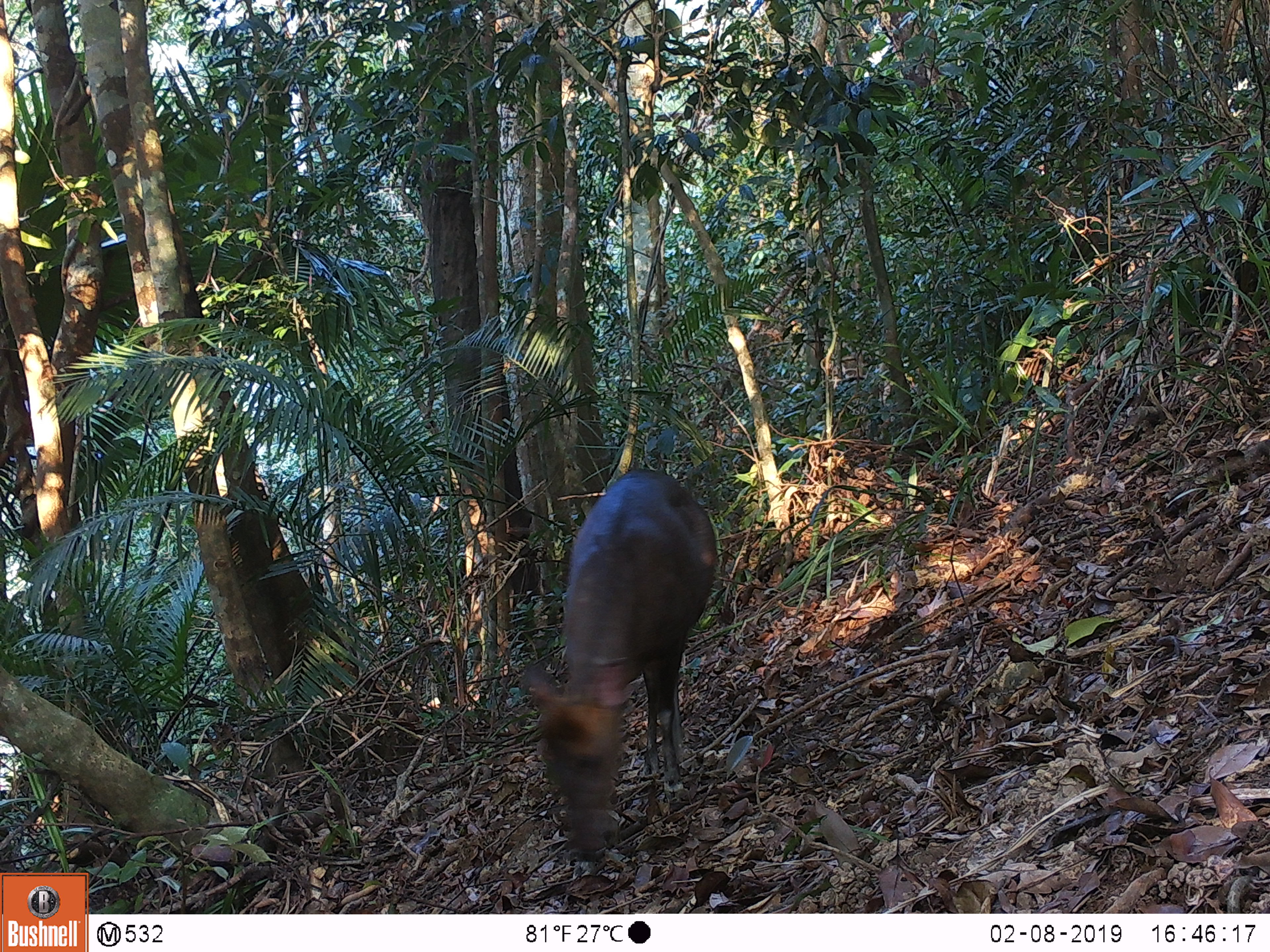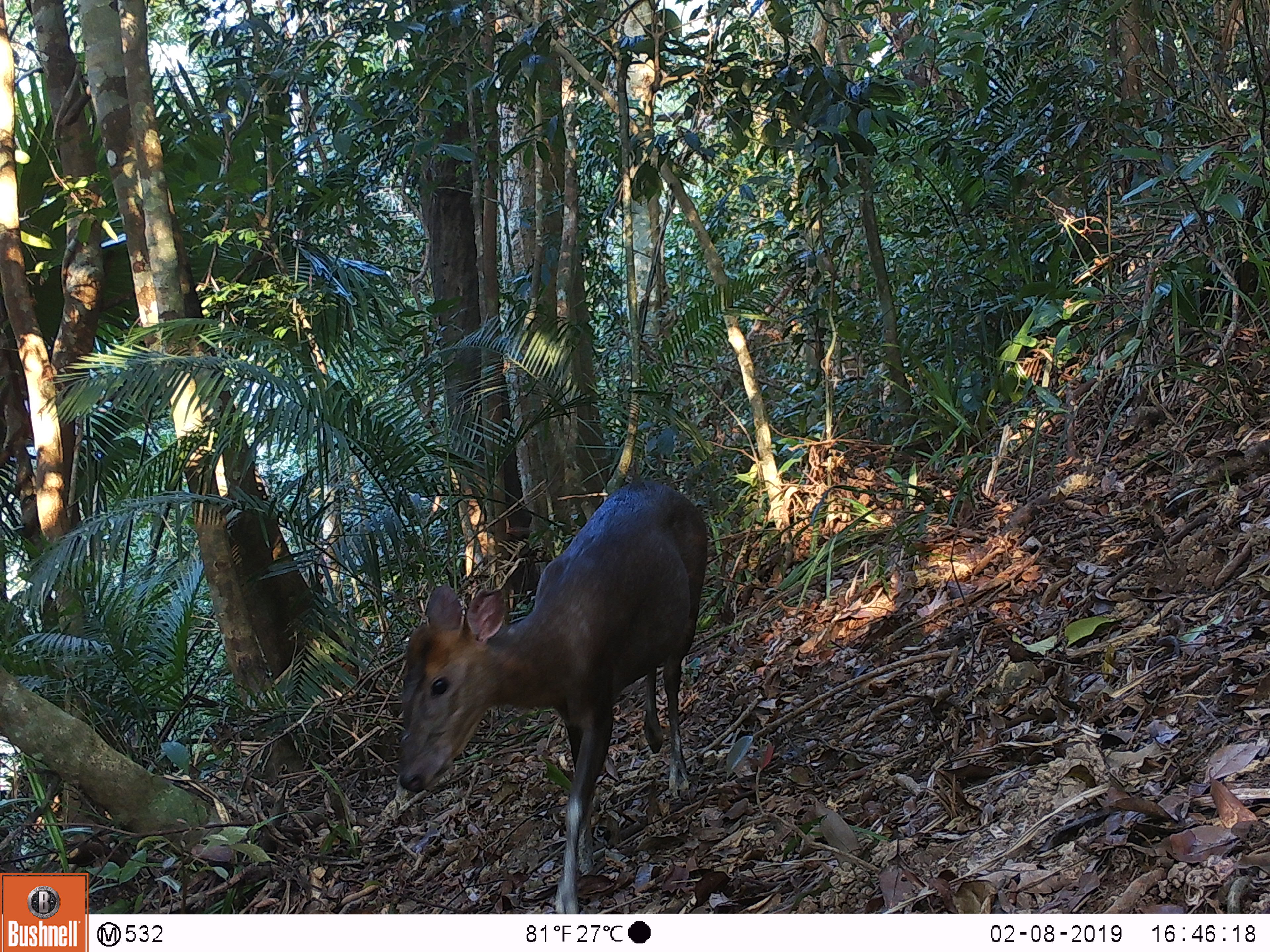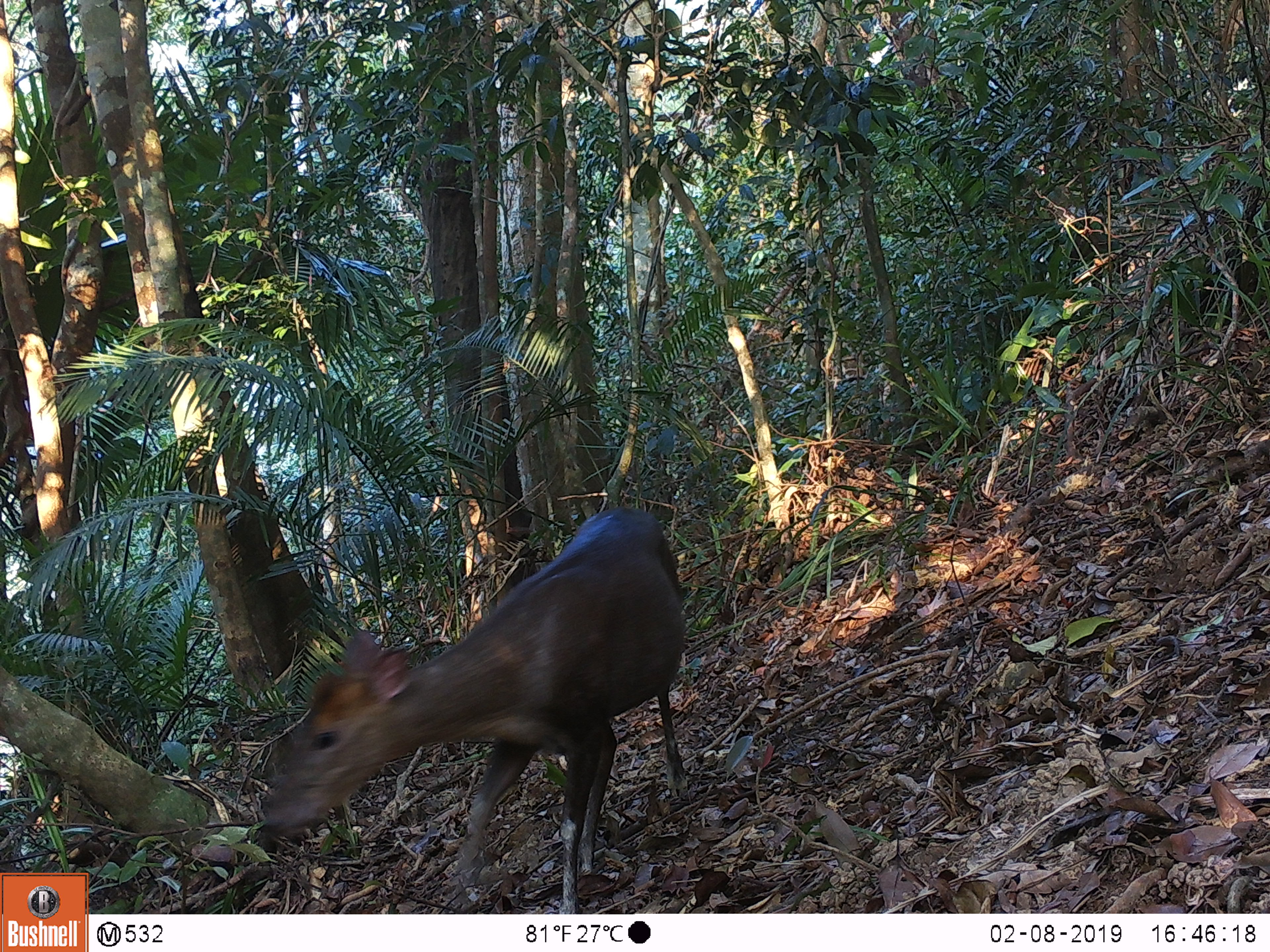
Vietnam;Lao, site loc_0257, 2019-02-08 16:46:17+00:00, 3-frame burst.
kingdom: Animalia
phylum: Chordata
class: Mammalia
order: Artiodactyla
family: Cervidae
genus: Muntiacus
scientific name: Muntiacus rooseveltorum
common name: roosevelt's muntjac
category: roosevelts muntjac group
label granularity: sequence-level